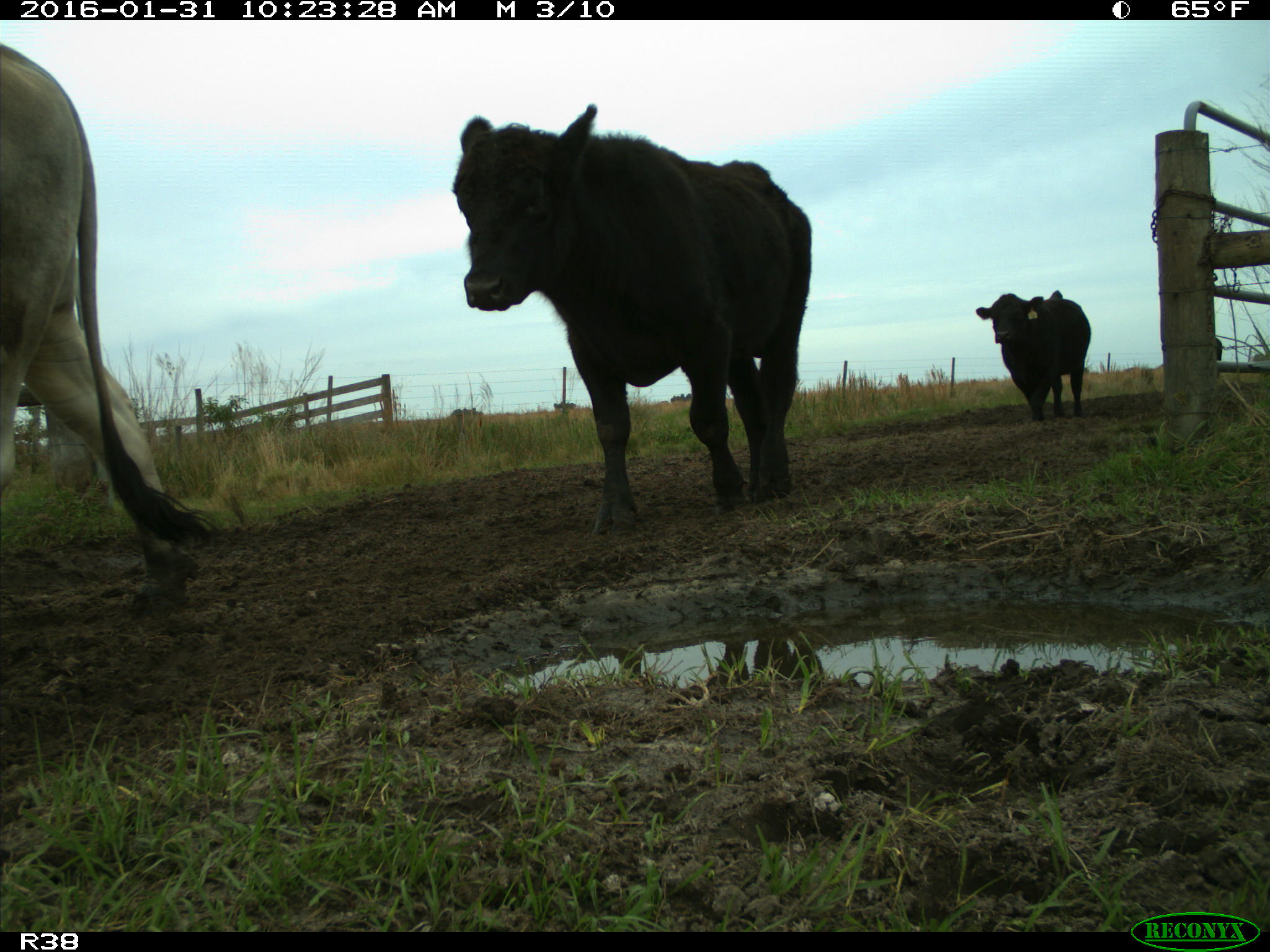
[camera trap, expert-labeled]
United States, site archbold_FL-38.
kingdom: Animalia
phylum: Chordata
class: Mammalia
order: Artiodactyla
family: Bovidae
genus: Bos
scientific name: Bos taurus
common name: domestic cow